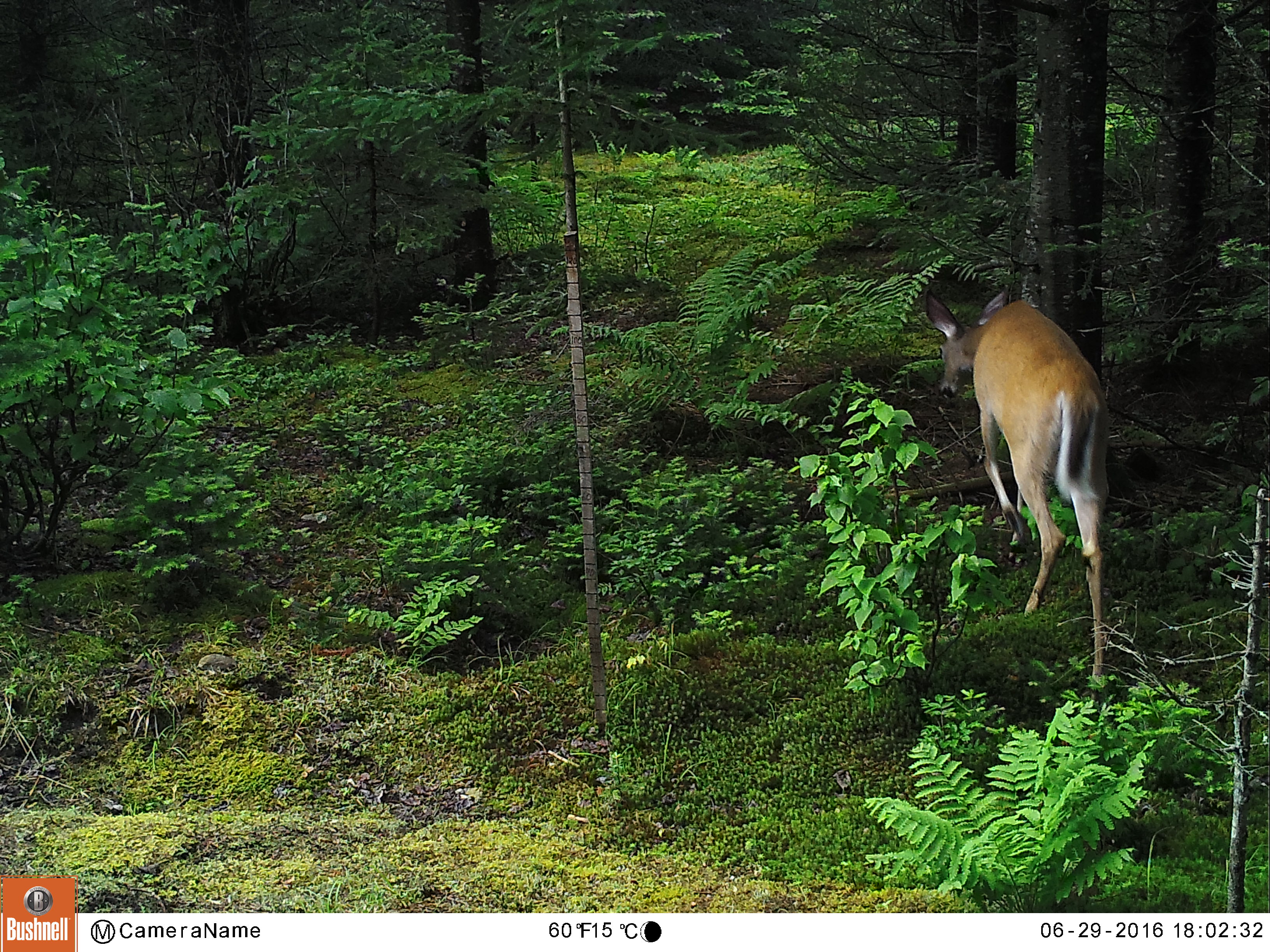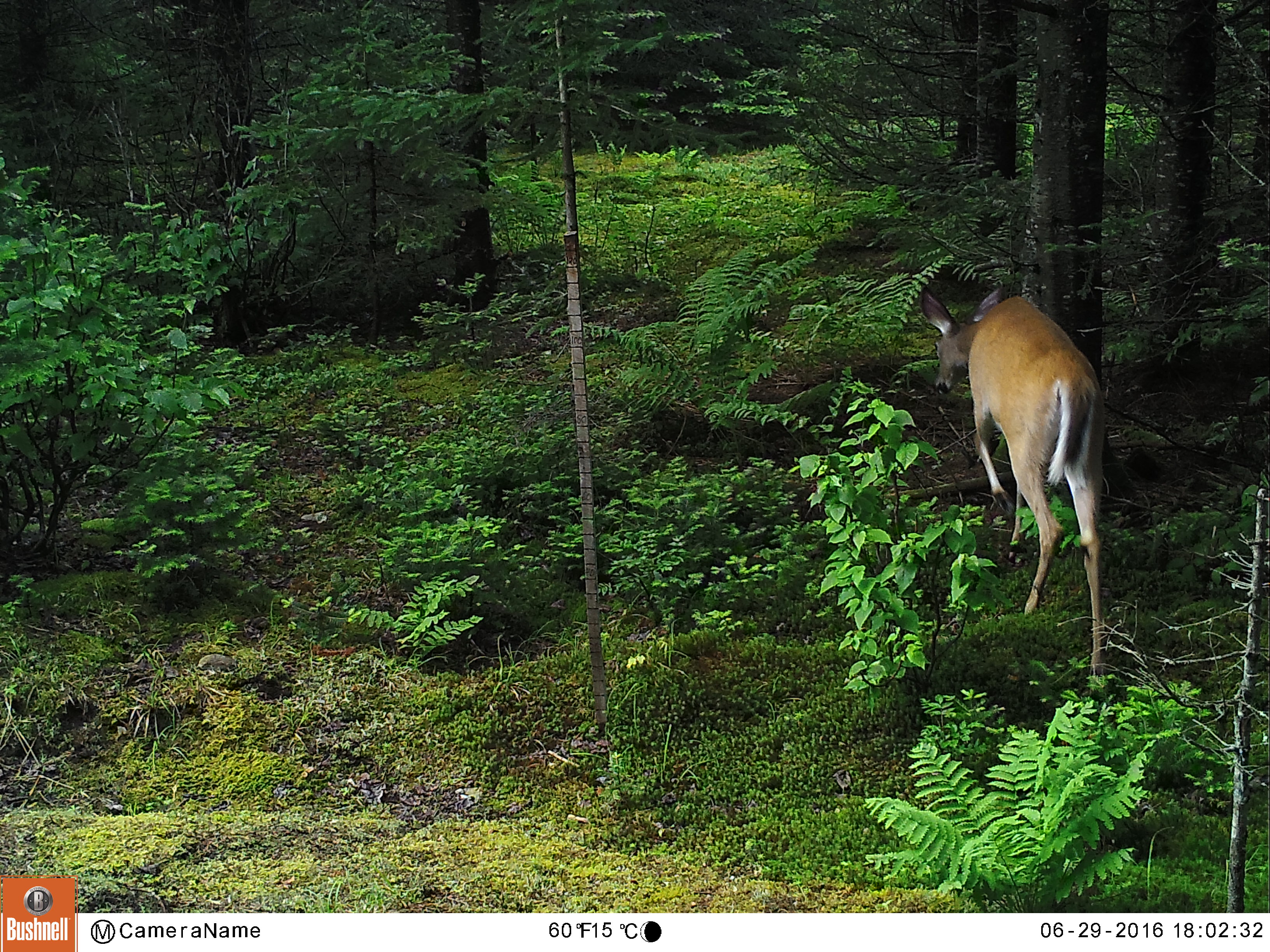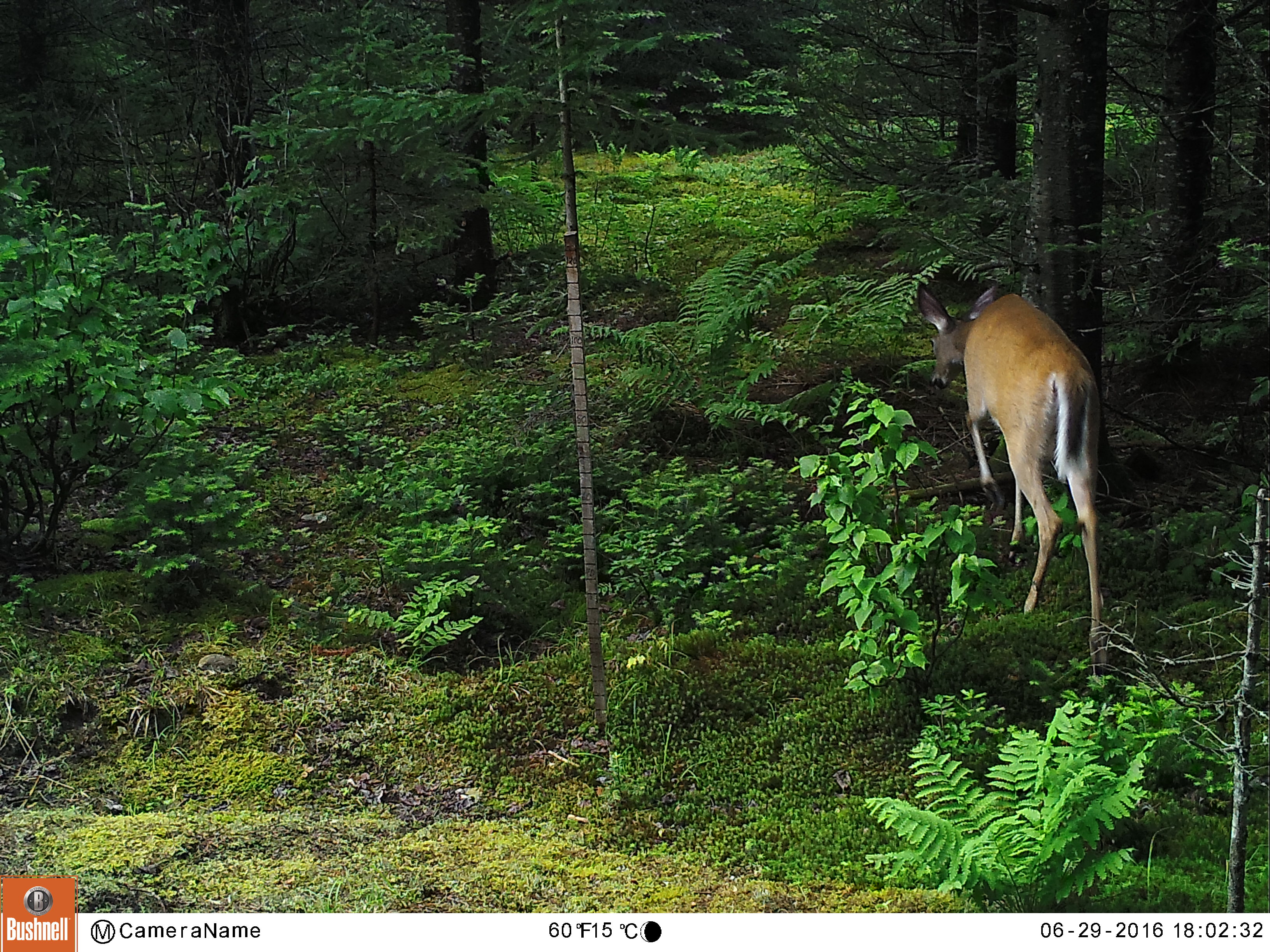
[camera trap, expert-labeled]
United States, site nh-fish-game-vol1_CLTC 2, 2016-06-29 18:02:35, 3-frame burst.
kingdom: Animalia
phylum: Chordata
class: Mammalia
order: Artiodactyla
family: Cervidae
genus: Odocoileus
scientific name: Odocoileus virginianus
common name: white-tailed deer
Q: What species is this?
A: White-tailed deer (Odocoileus virginianus).